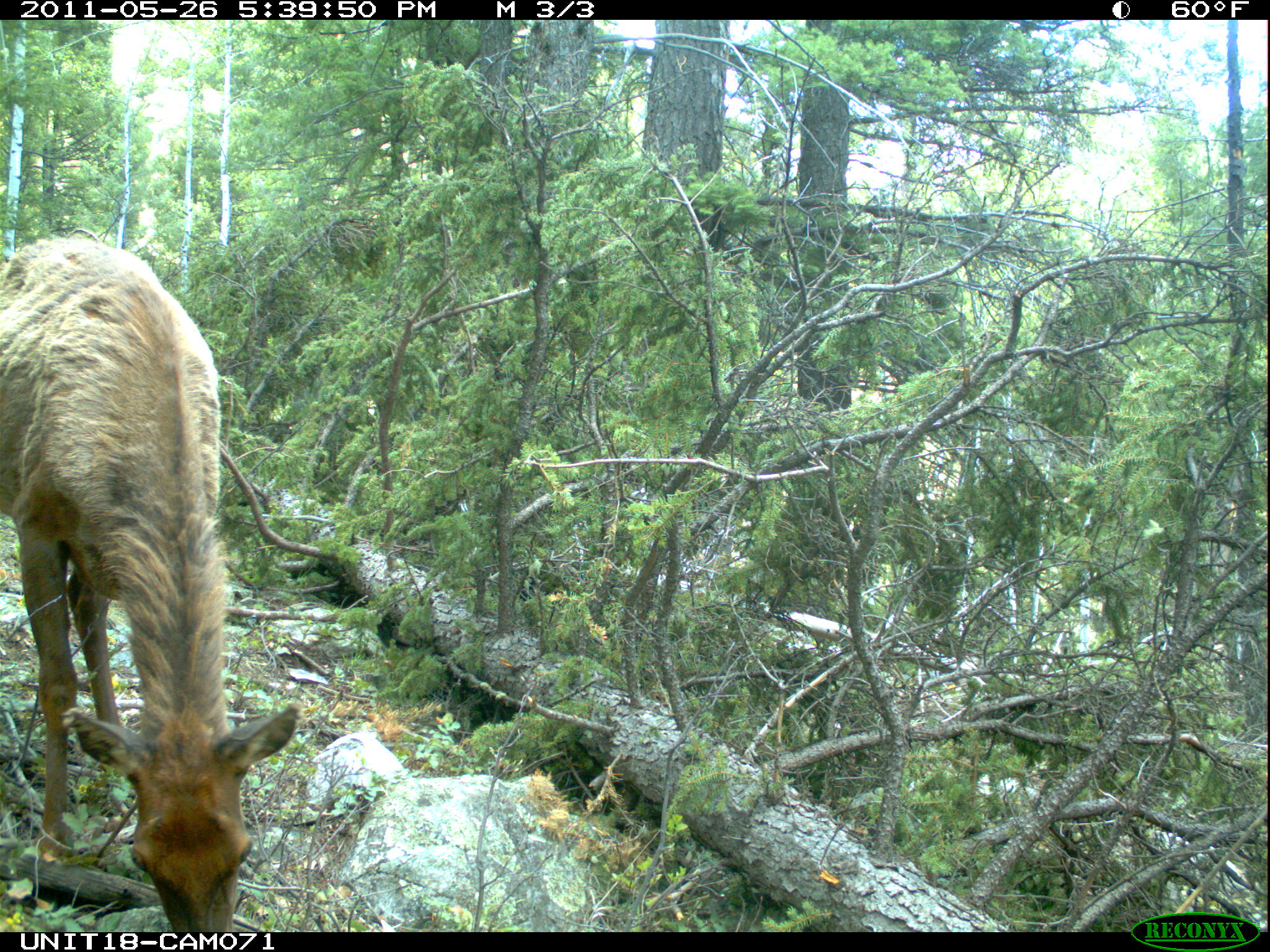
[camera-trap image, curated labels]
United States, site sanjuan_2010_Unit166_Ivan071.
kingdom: Animalia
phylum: Chordata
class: Mammalia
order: Artiodactyla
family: Cervidae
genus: Cervus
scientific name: Cervus elaphus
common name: red deer